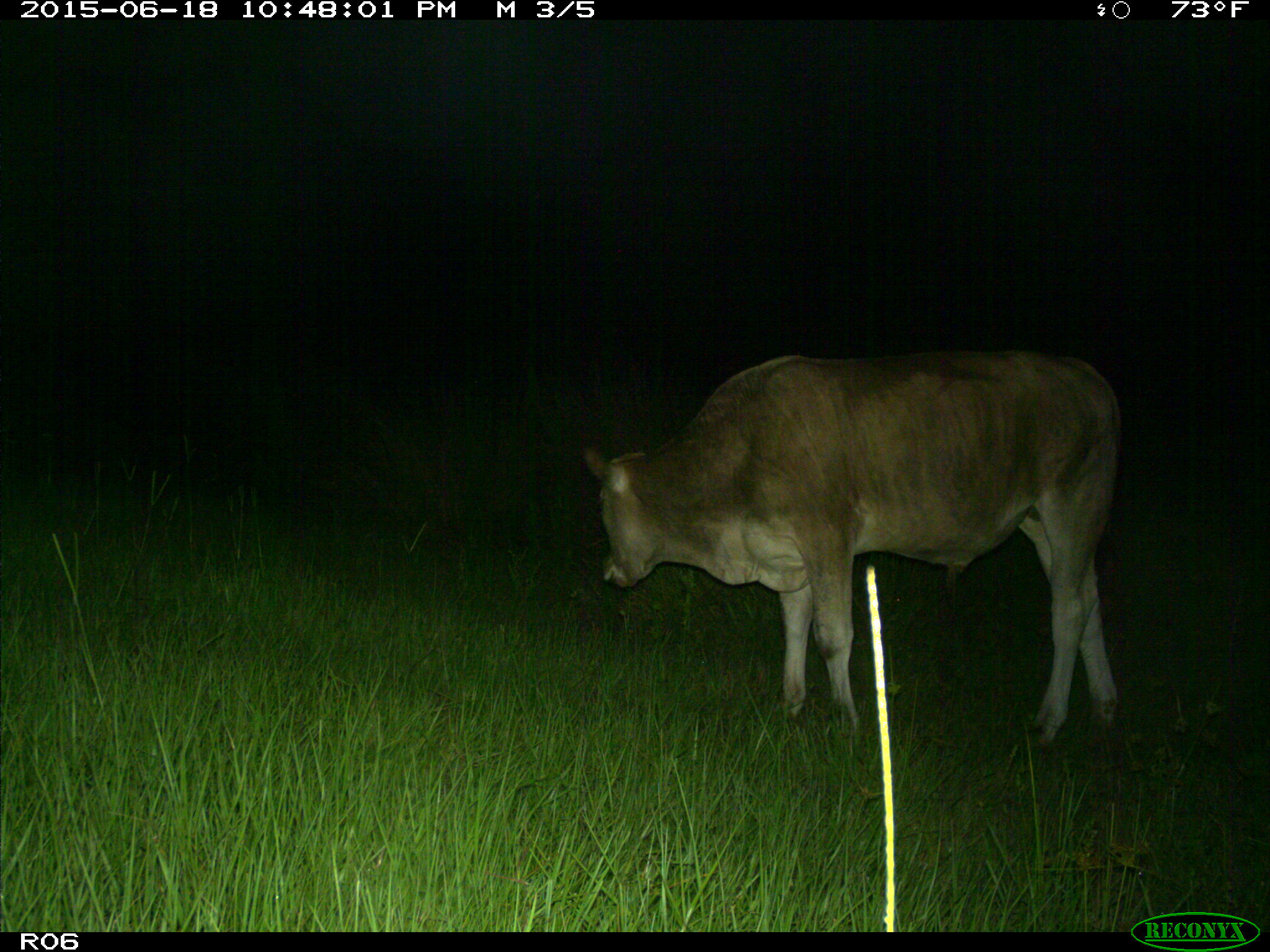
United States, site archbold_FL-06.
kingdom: Animalia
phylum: Chordata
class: Mammalia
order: Artiodactyla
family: Bovidae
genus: Bos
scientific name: Bos taurus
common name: domestic cow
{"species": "Bos taurus (domestic cow)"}